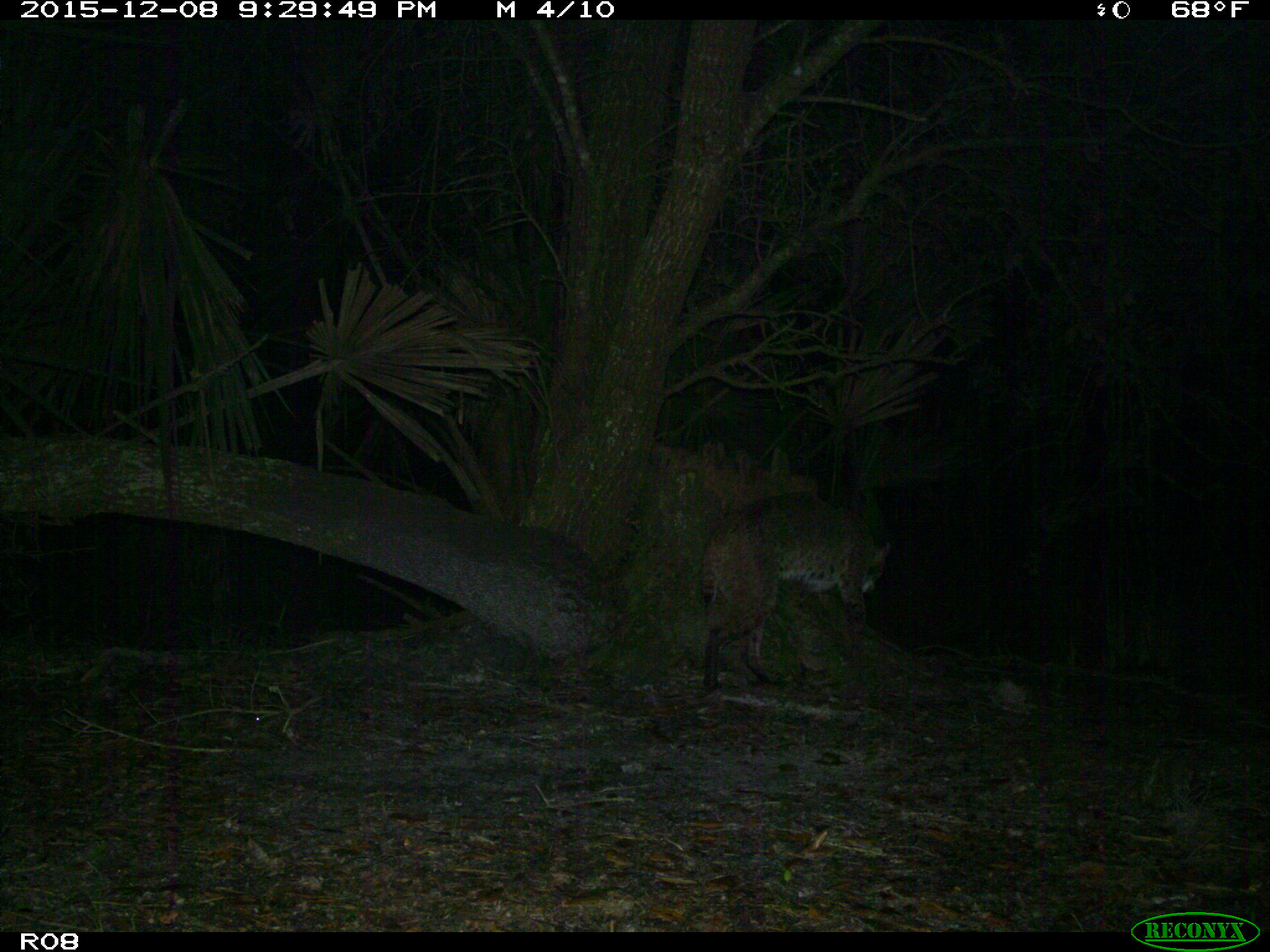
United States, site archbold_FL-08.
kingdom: Animalia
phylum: Chordata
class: Mammalia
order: Carnivora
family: Felidae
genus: Lynx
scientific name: Lynx rufus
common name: bobcat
Lynx rufus (bobcat).